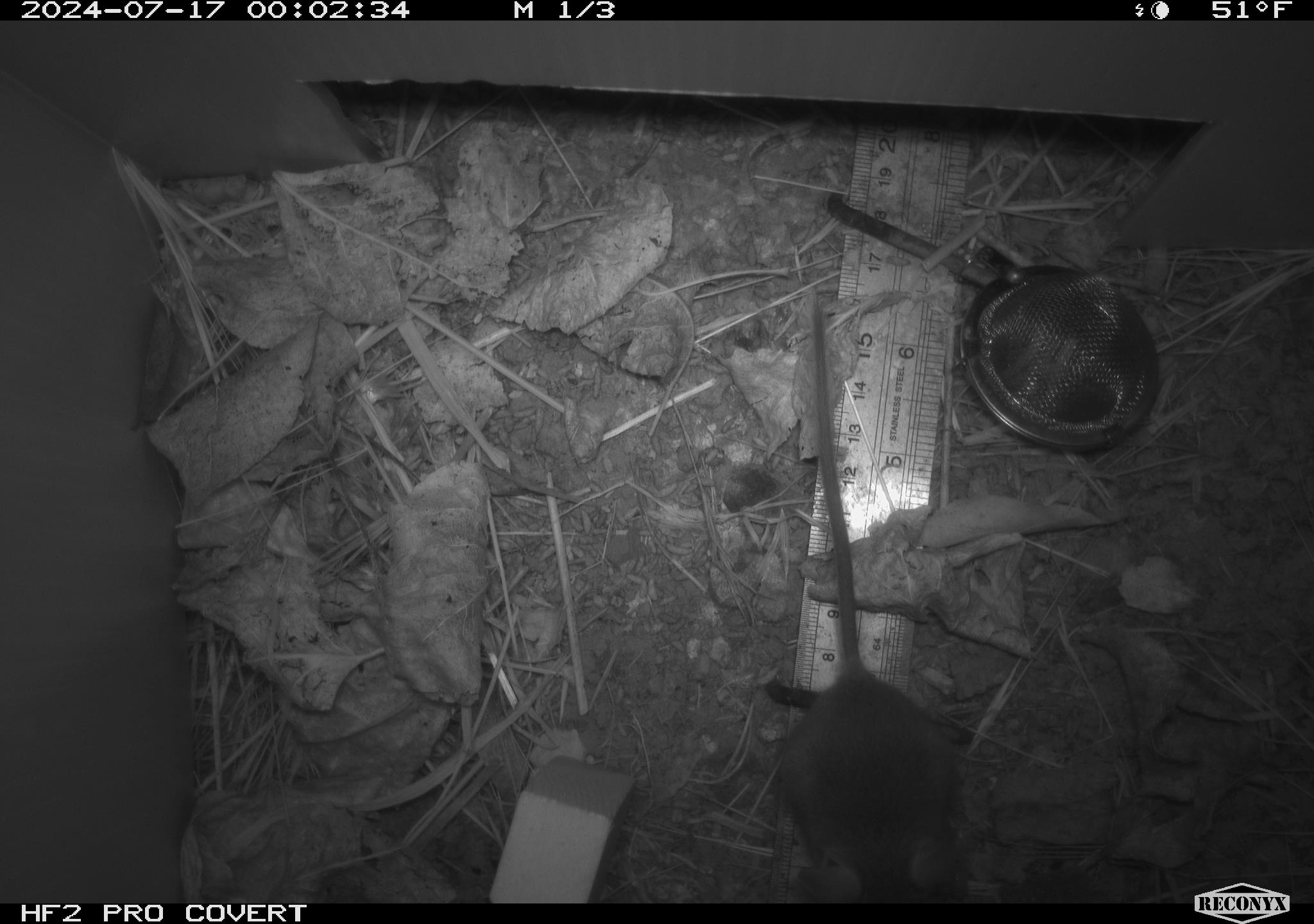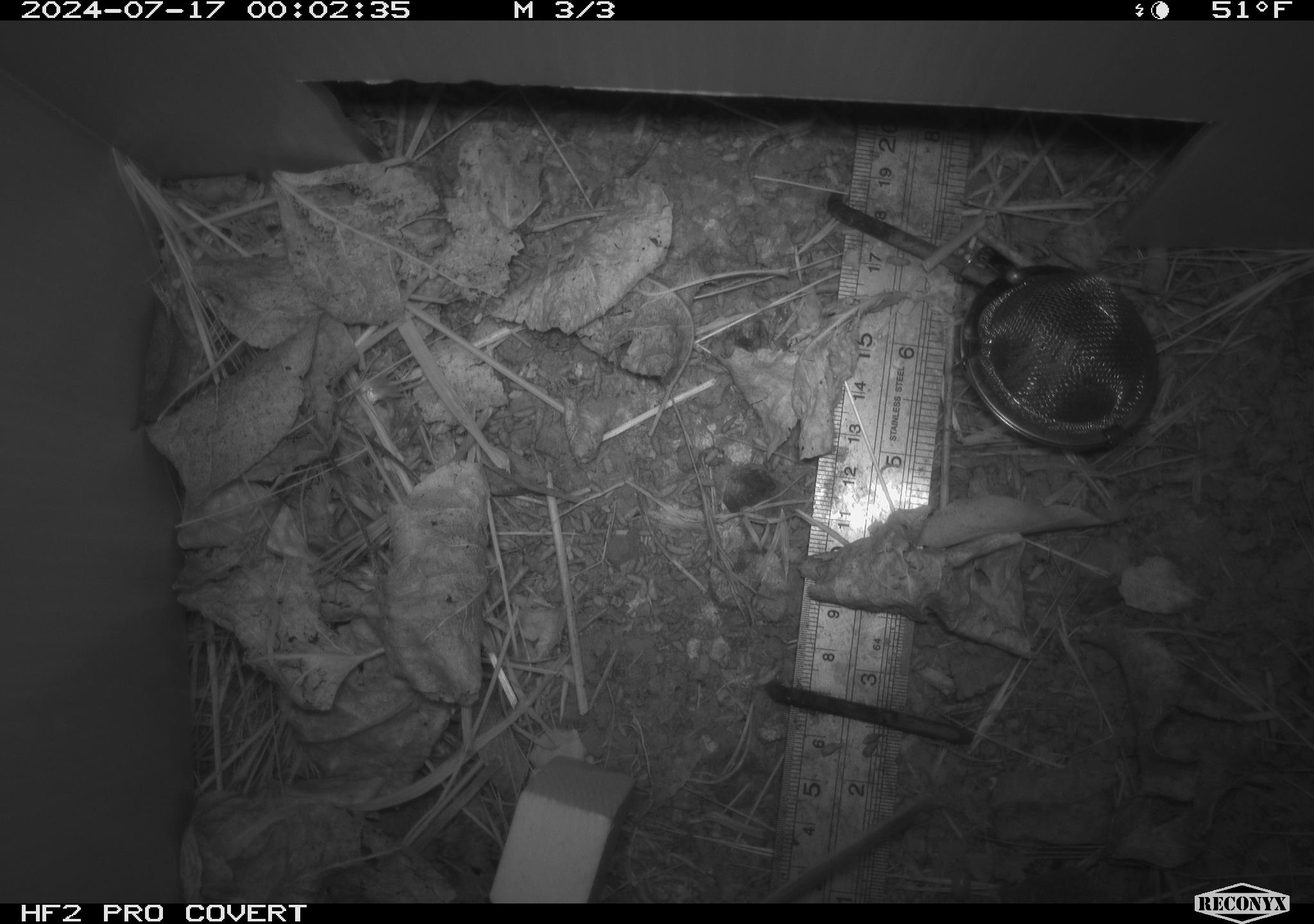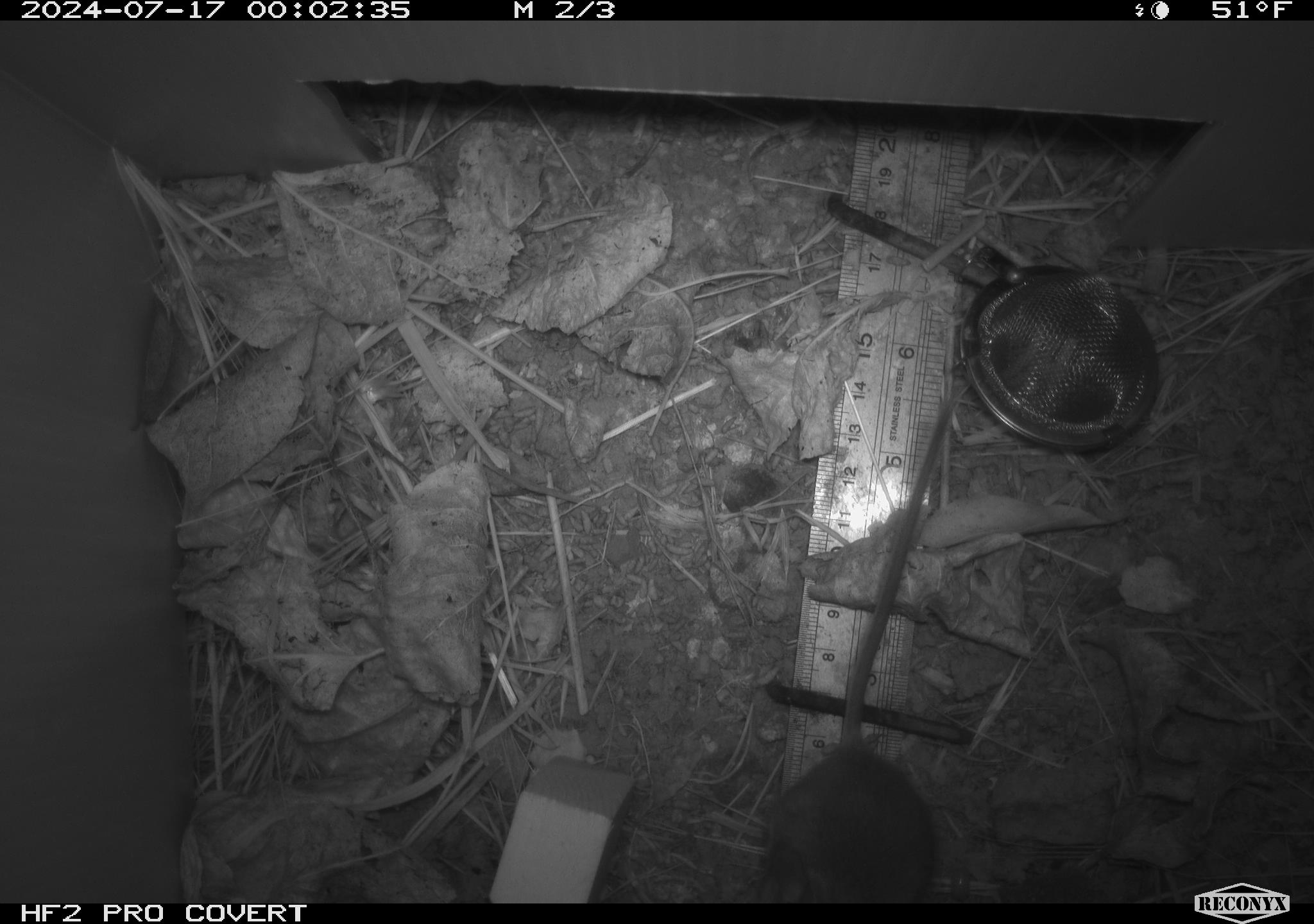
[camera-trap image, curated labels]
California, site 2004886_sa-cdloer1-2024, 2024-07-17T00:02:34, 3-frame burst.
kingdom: Animalia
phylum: Chordata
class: Mammalia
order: Rodentia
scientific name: Rodentia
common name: mouse species